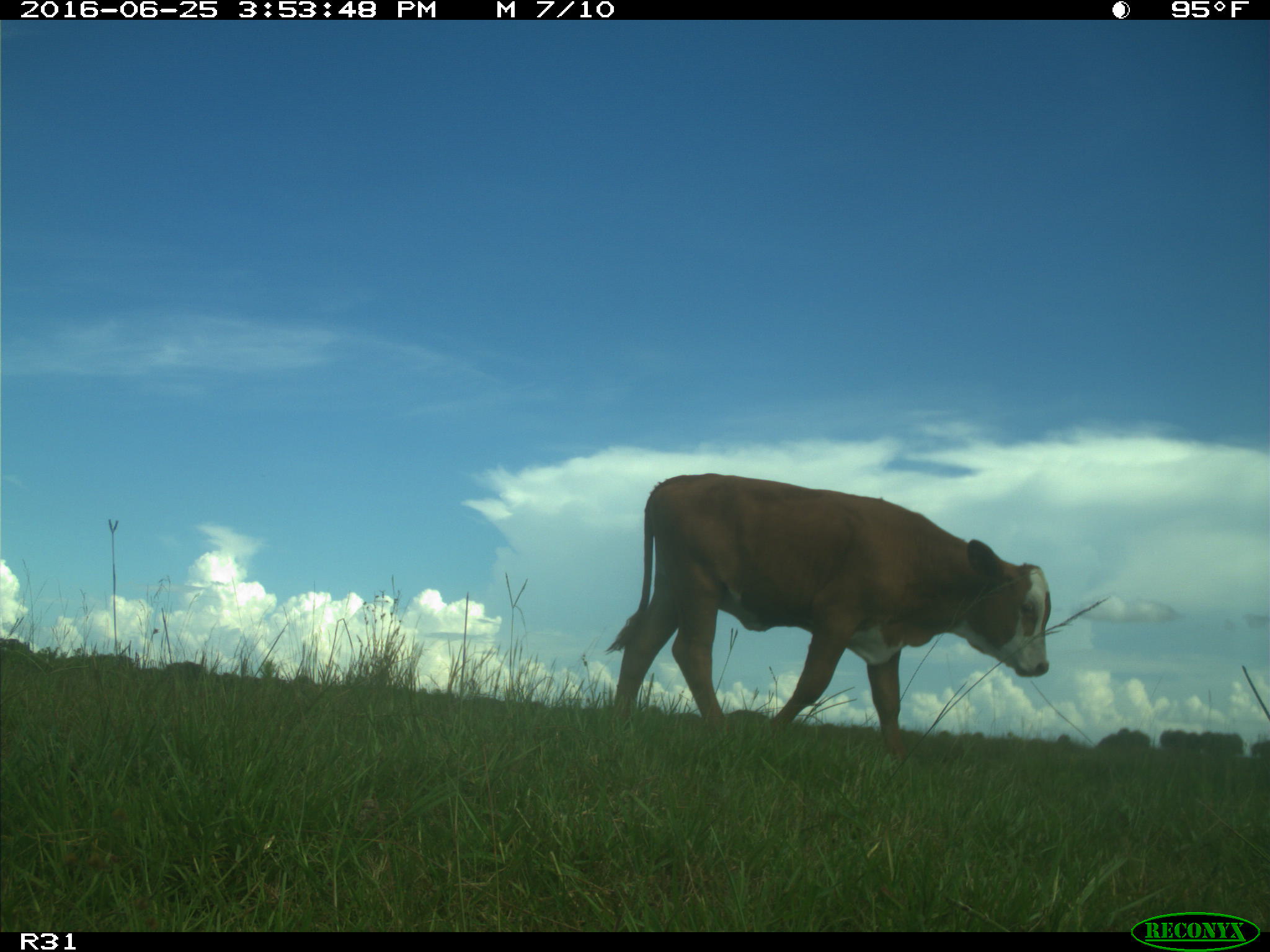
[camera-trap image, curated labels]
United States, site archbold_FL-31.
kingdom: Animalia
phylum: Chordata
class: Mammalia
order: Artiodactyla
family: Bovidae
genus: Bos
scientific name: Bos taurus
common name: domestic cow